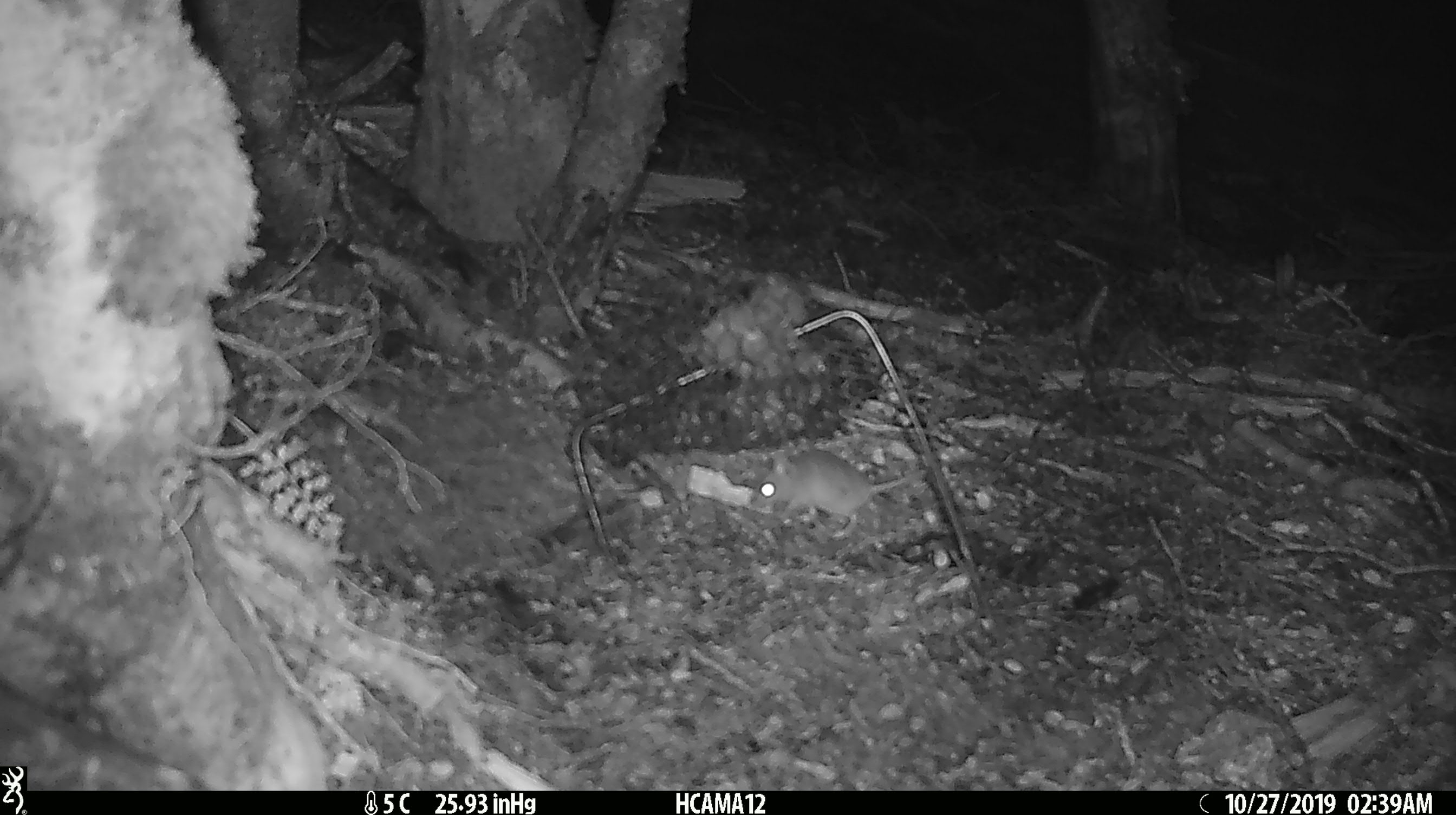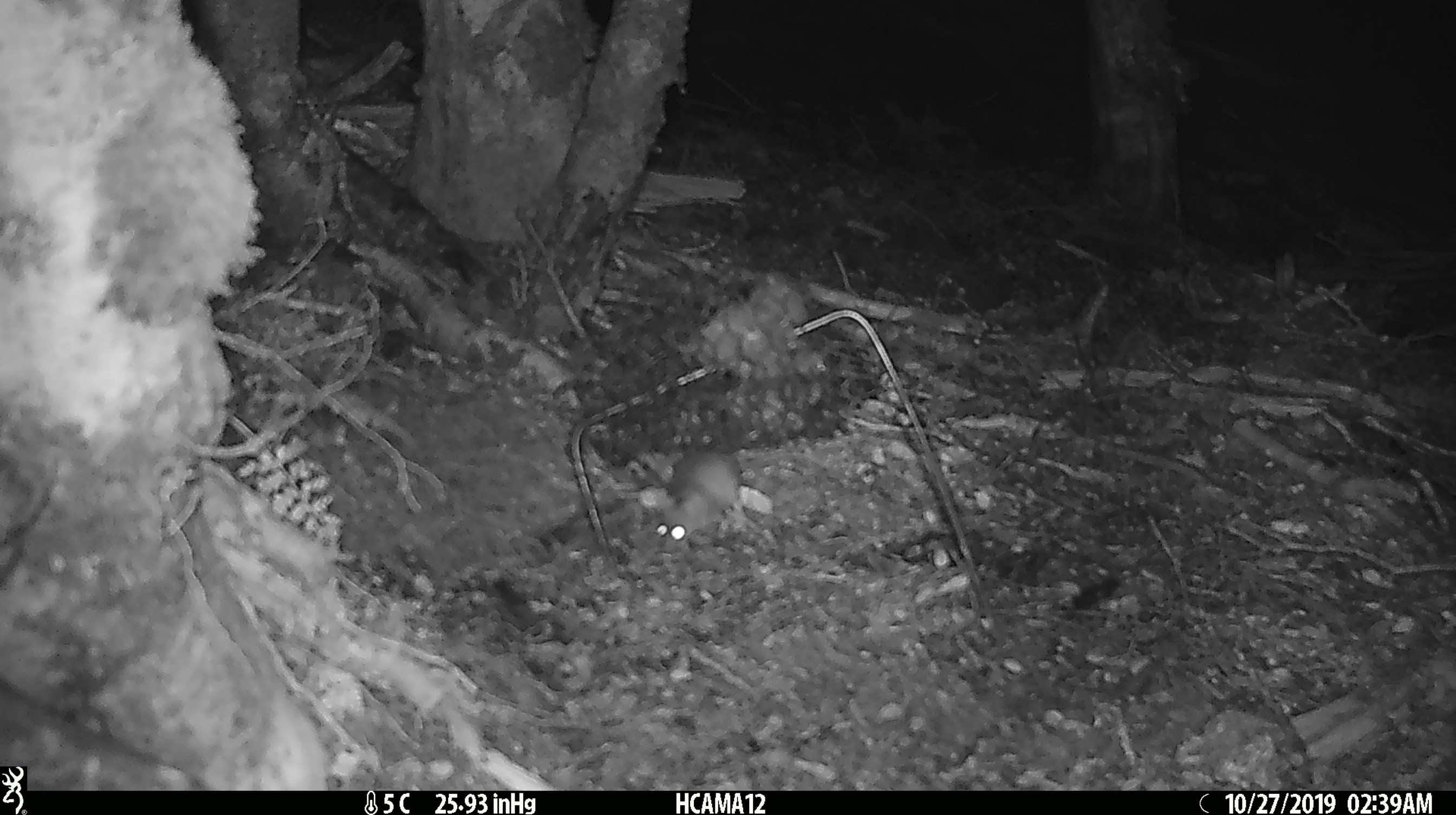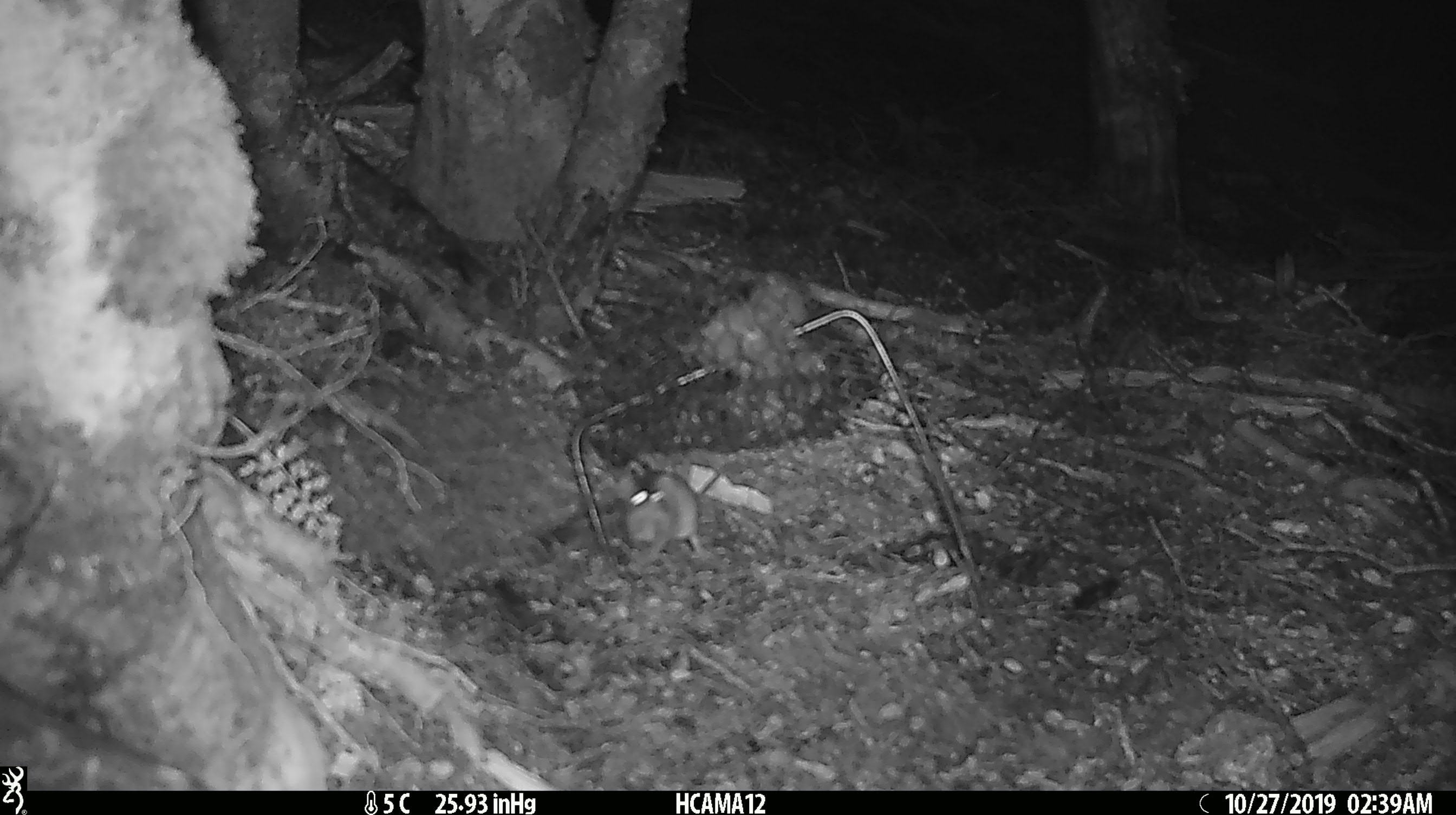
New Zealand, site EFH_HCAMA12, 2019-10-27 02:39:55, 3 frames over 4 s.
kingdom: Animalia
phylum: Chordata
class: Mammalia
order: Rodentia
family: Muridae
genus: Mus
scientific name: Mus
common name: mouse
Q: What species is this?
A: Mouse (Mus).